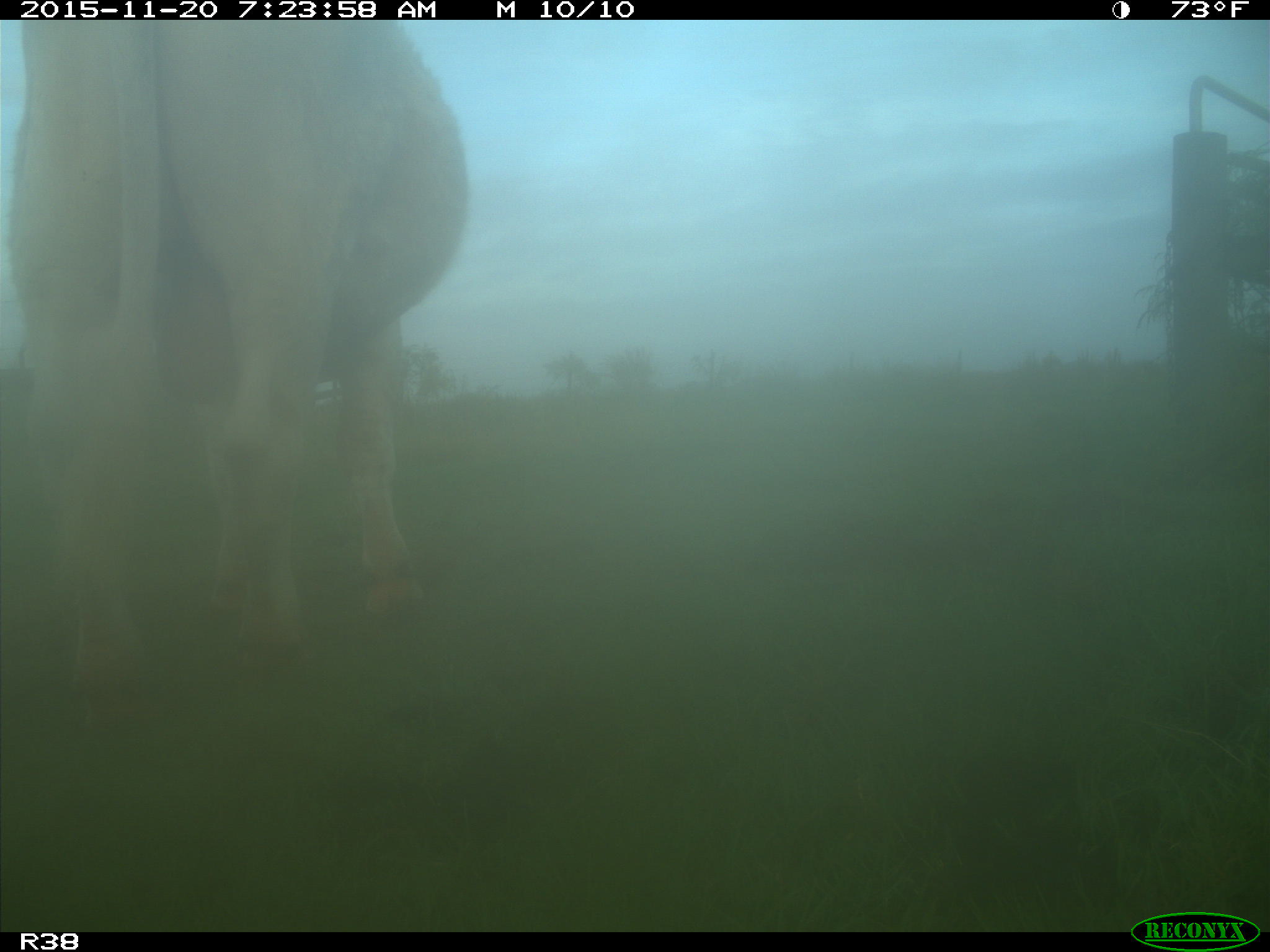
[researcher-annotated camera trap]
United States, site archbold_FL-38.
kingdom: Animalia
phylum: Chordata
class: Mammalia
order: Artiodactyla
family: Bovidae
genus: Bos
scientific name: Bos taurus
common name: domestic cow